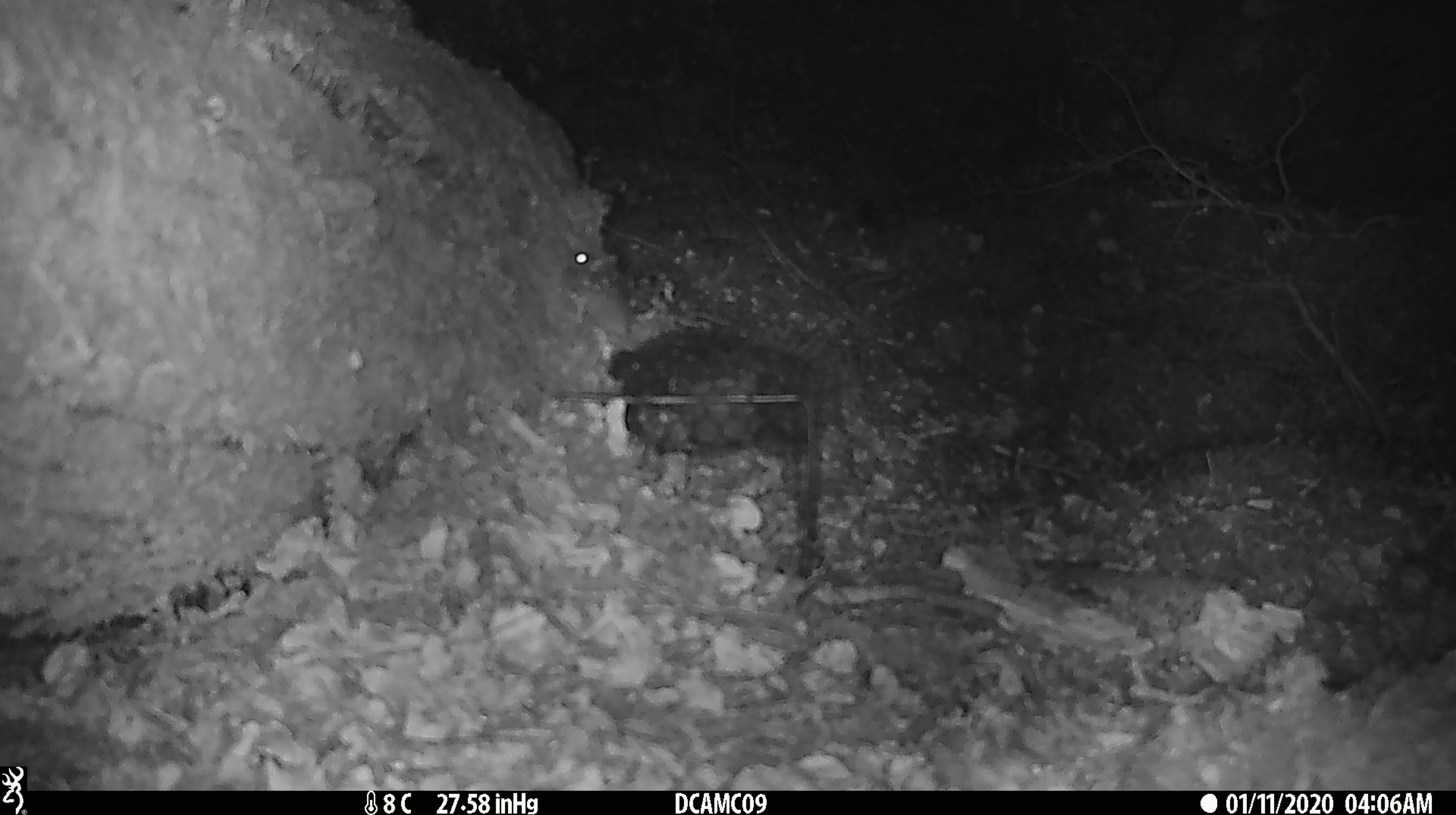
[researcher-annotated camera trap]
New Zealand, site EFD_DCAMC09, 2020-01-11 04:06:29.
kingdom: Animalia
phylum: Chordata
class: Mammalia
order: Rodentia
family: Muridae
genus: Mus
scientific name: Mus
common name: mouse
Mouse (Mus).